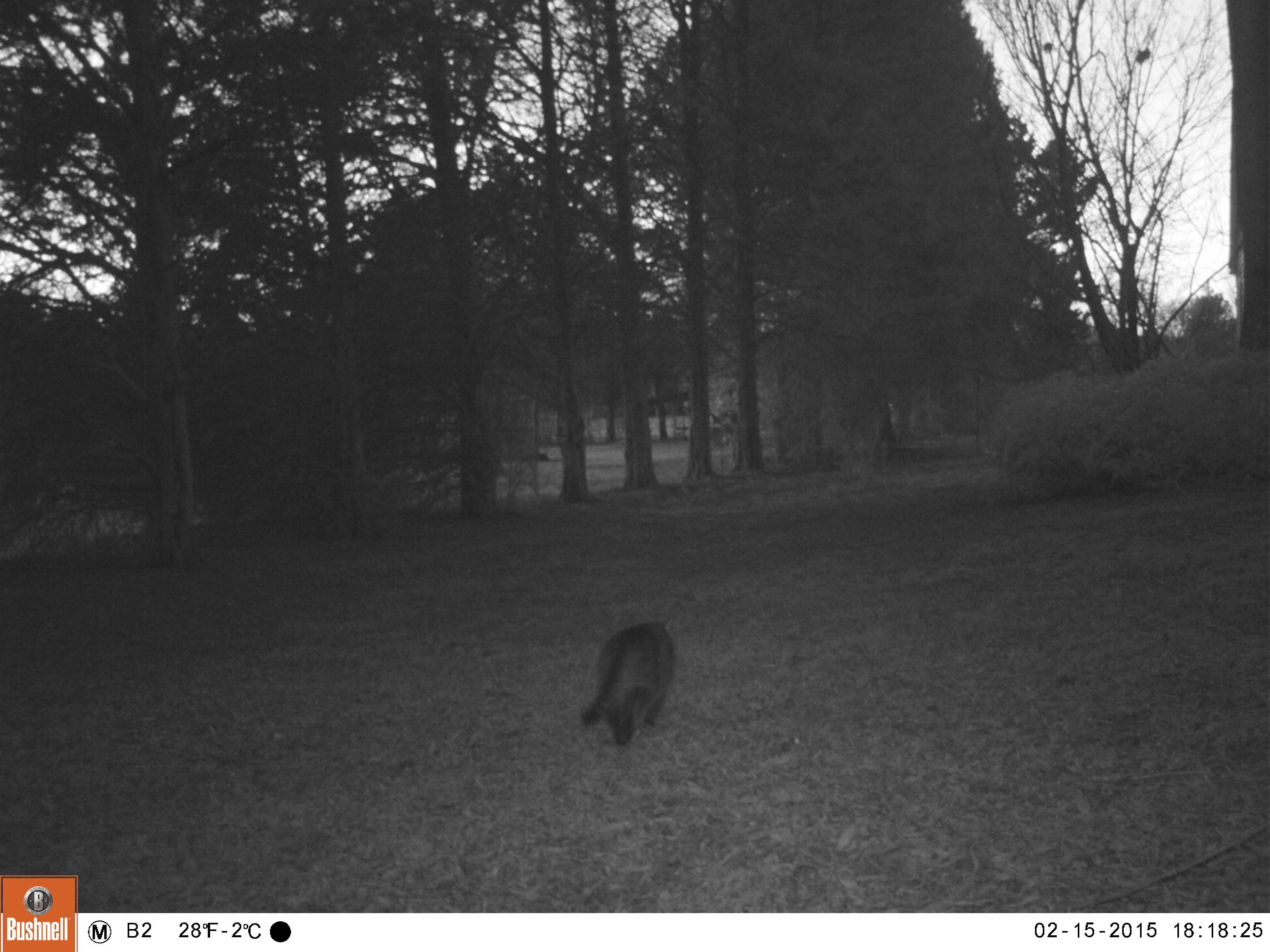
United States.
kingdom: Animalia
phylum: Chordata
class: Mammalia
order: Carnivora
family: Felidae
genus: Felis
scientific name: Felis catus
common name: domestic cat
Domestic Cat (Felis catus).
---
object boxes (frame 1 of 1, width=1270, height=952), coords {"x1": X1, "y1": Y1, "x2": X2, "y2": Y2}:
Domestic Cat: {"x1": 578, "y1": 608, "x2": 679, "y2": 763}